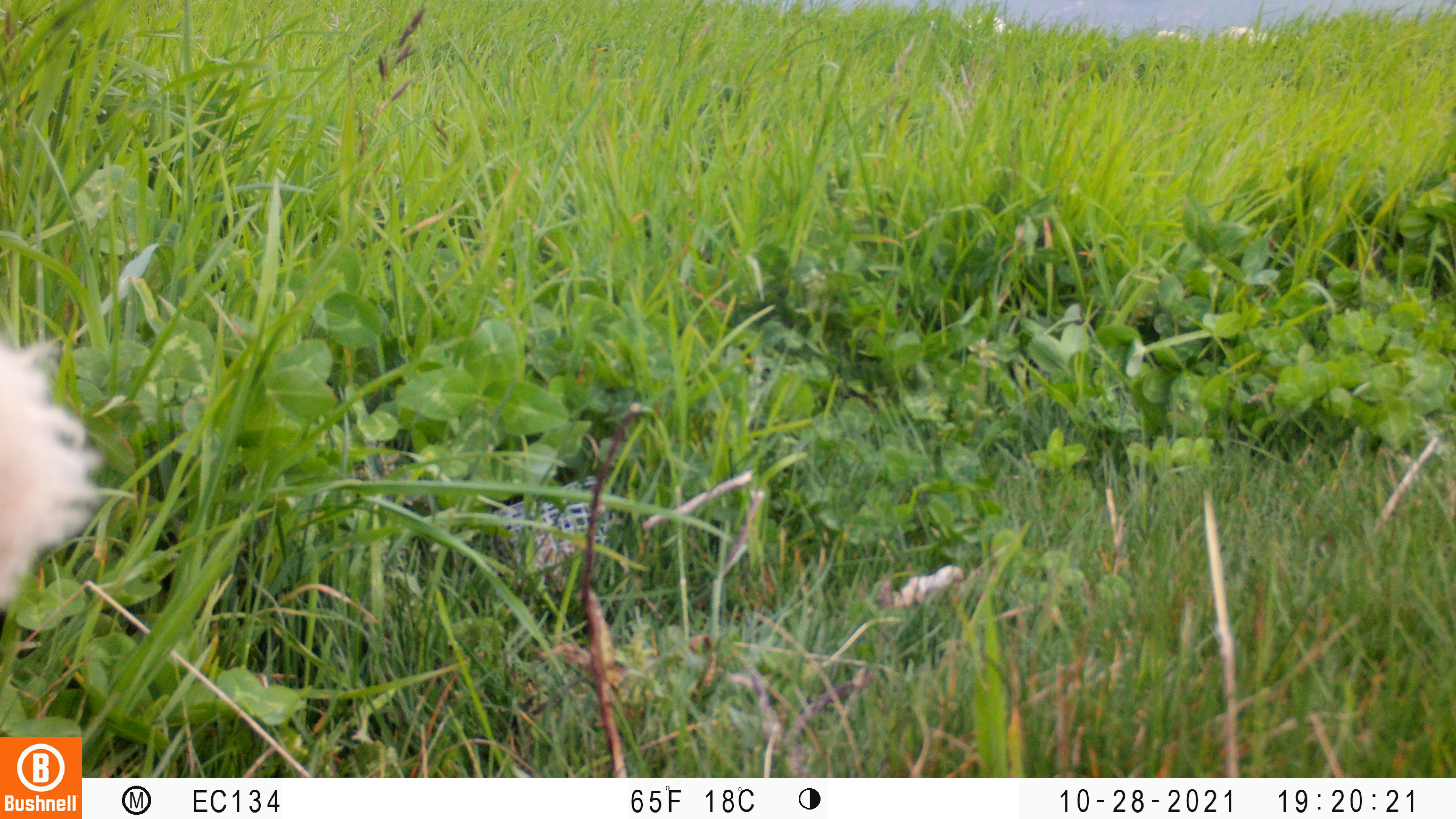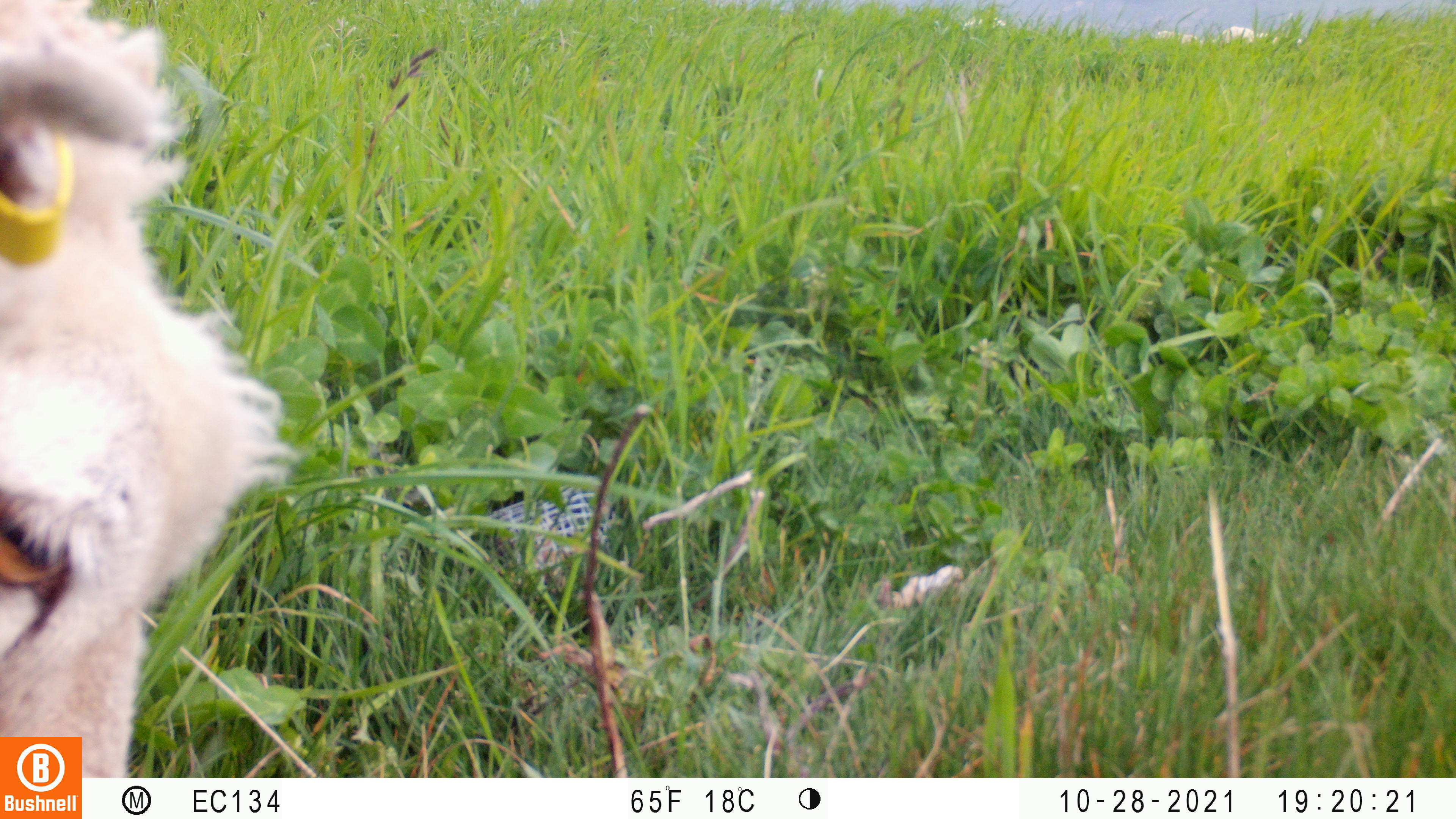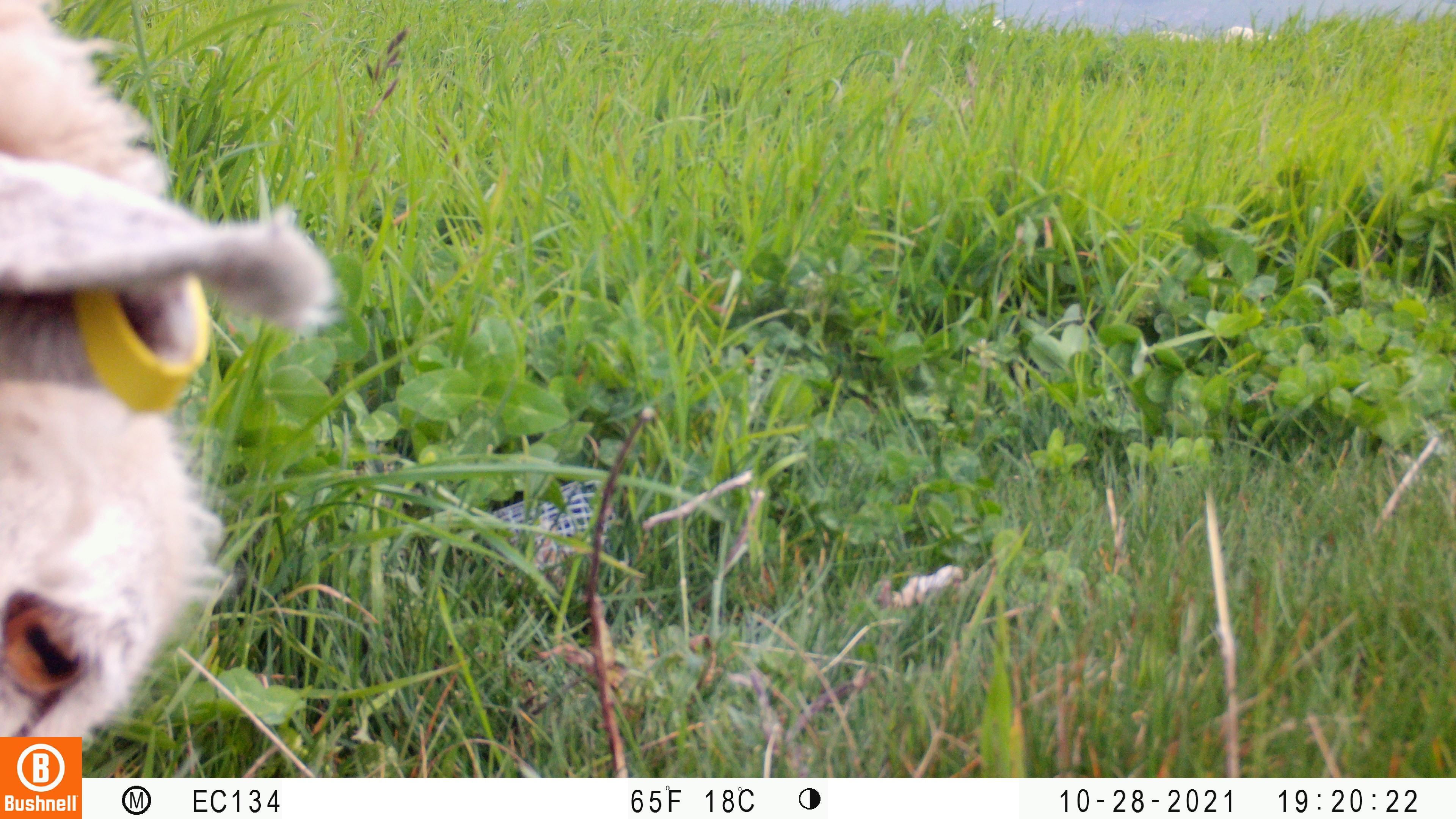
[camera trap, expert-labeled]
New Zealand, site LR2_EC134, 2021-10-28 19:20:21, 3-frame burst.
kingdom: Animalia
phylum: Chordata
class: Mammalia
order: Artiodactyla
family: Bovidae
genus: Bos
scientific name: Bos taurus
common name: domestic cow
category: cow